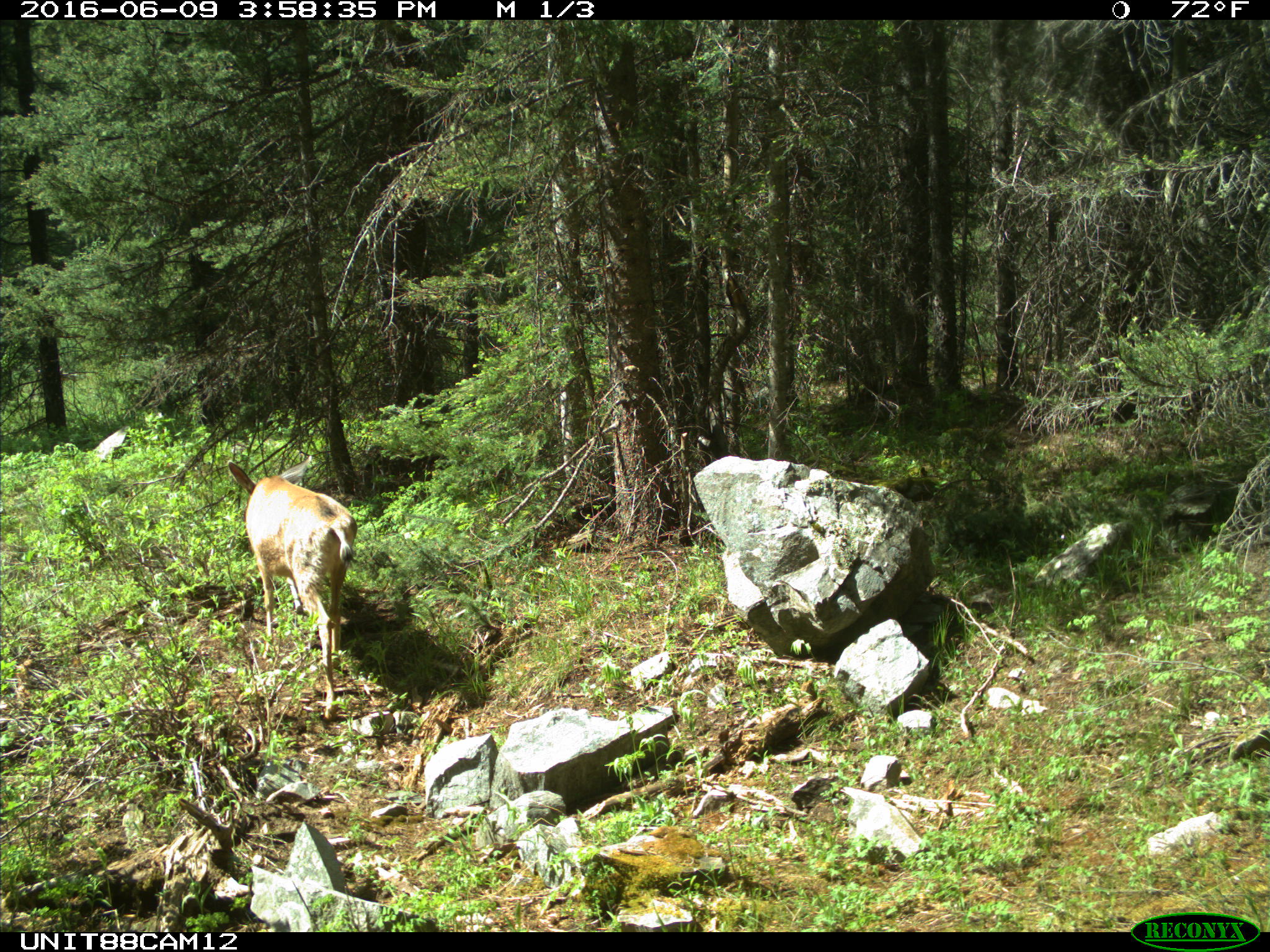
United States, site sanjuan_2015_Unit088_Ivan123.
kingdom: Animalia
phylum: Chordata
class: Mammalia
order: Artiodactyla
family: Cervidae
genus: Odocoileus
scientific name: Odocoileus hemionus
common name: mule deer